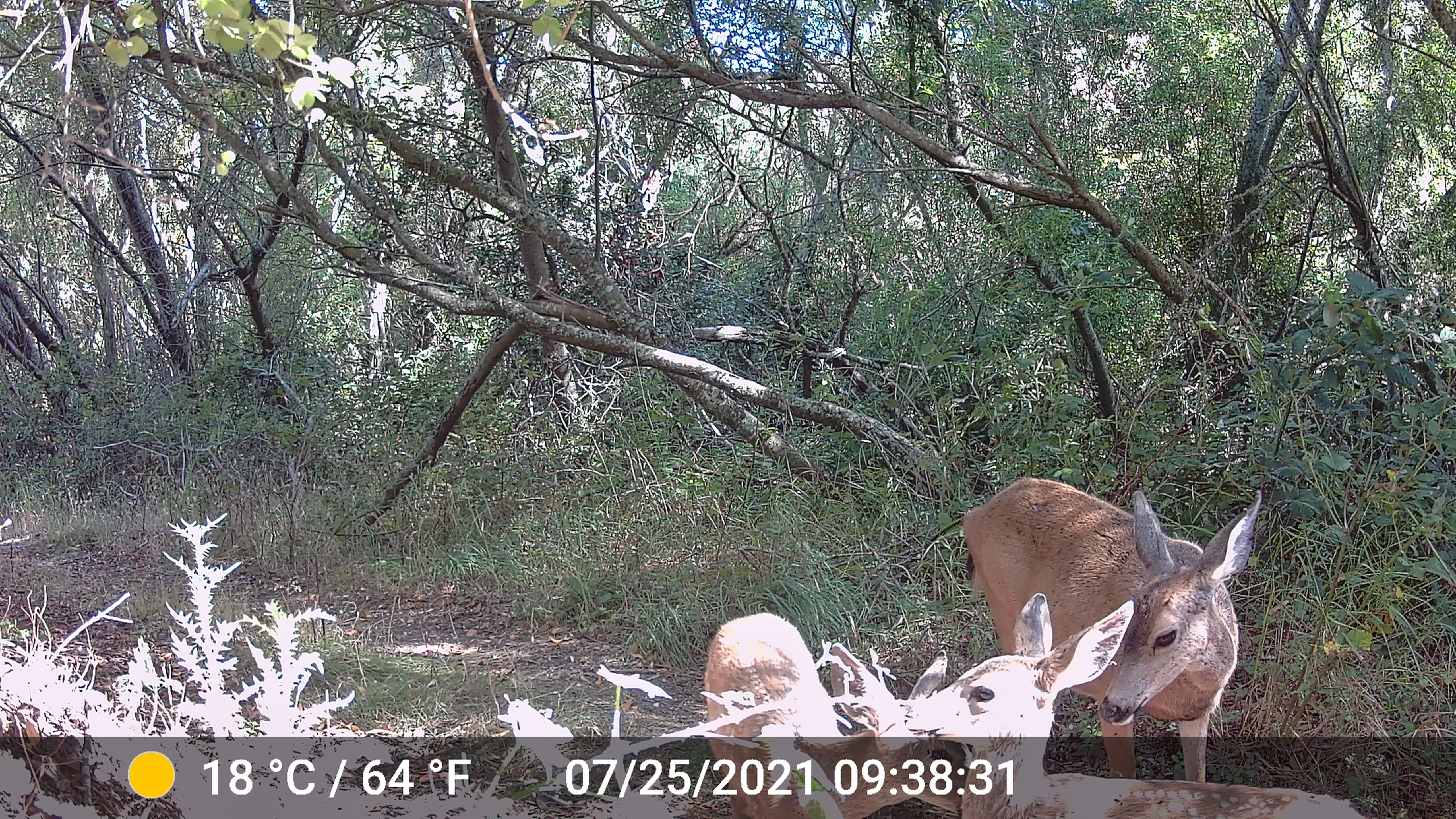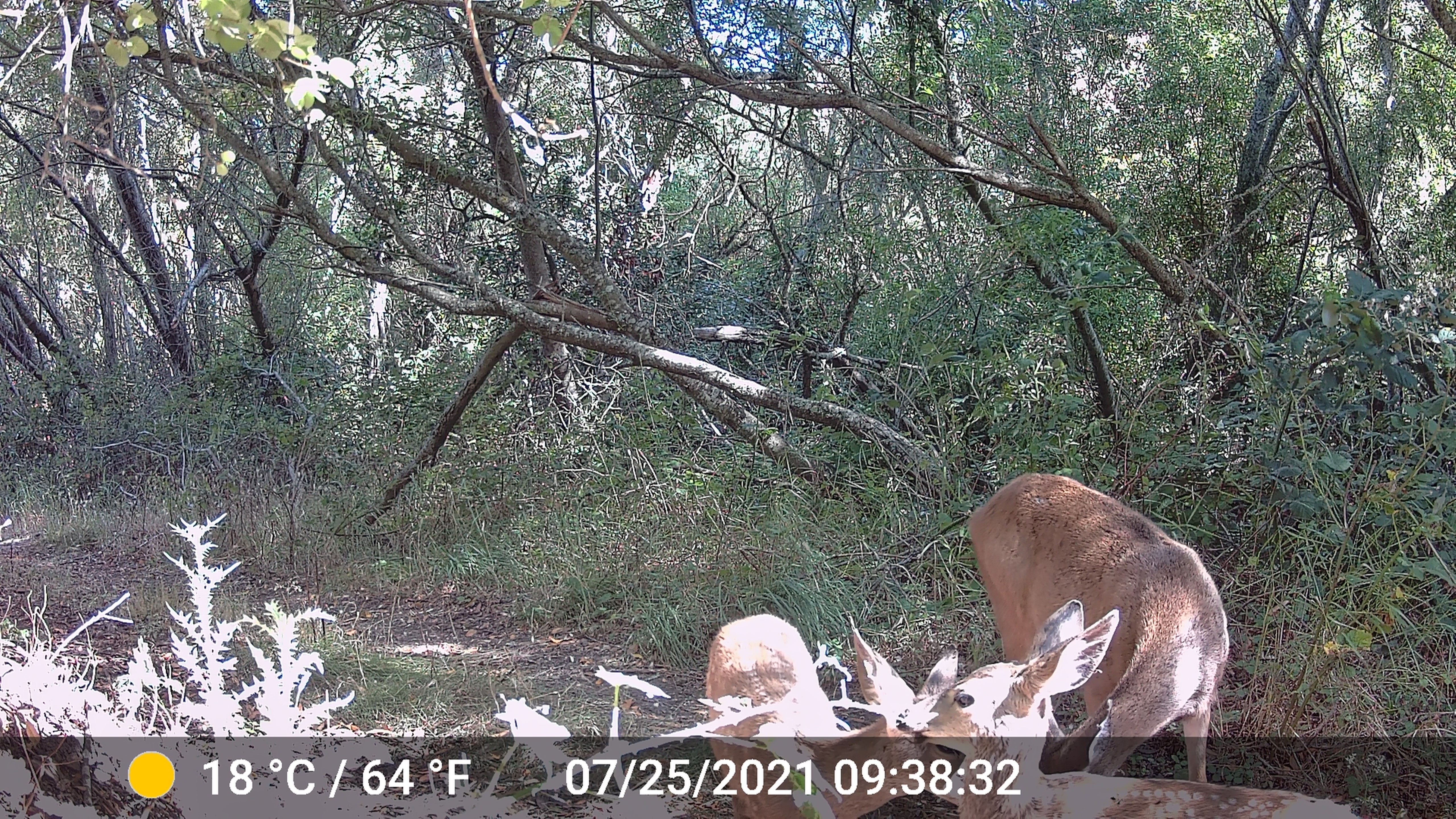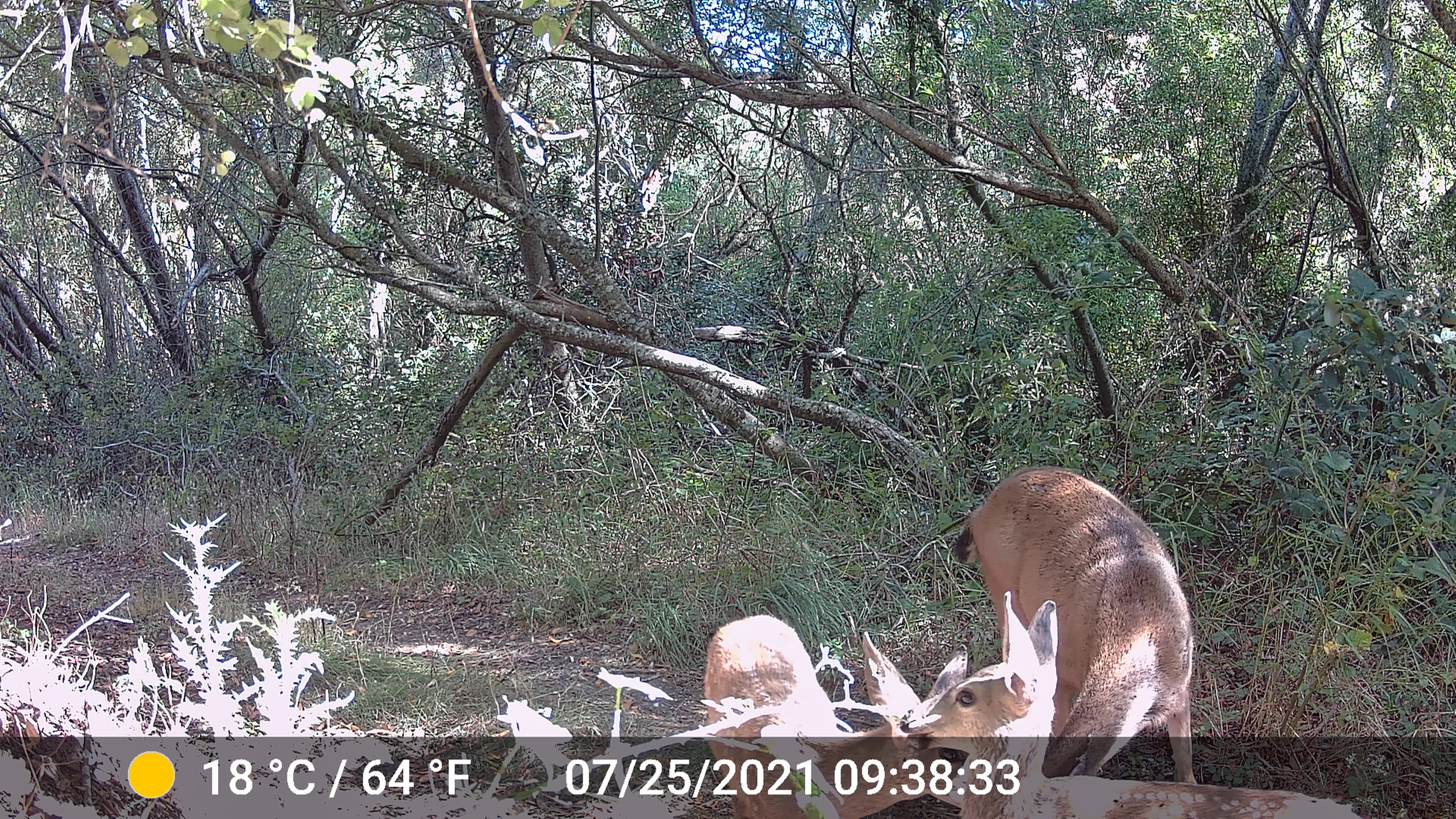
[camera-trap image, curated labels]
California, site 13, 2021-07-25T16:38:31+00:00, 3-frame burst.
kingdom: Animalia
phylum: Chordata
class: Mammalia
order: Artiodactyla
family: Cervidae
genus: Odocoileus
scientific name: Odocoileus hemionus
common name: mule deer